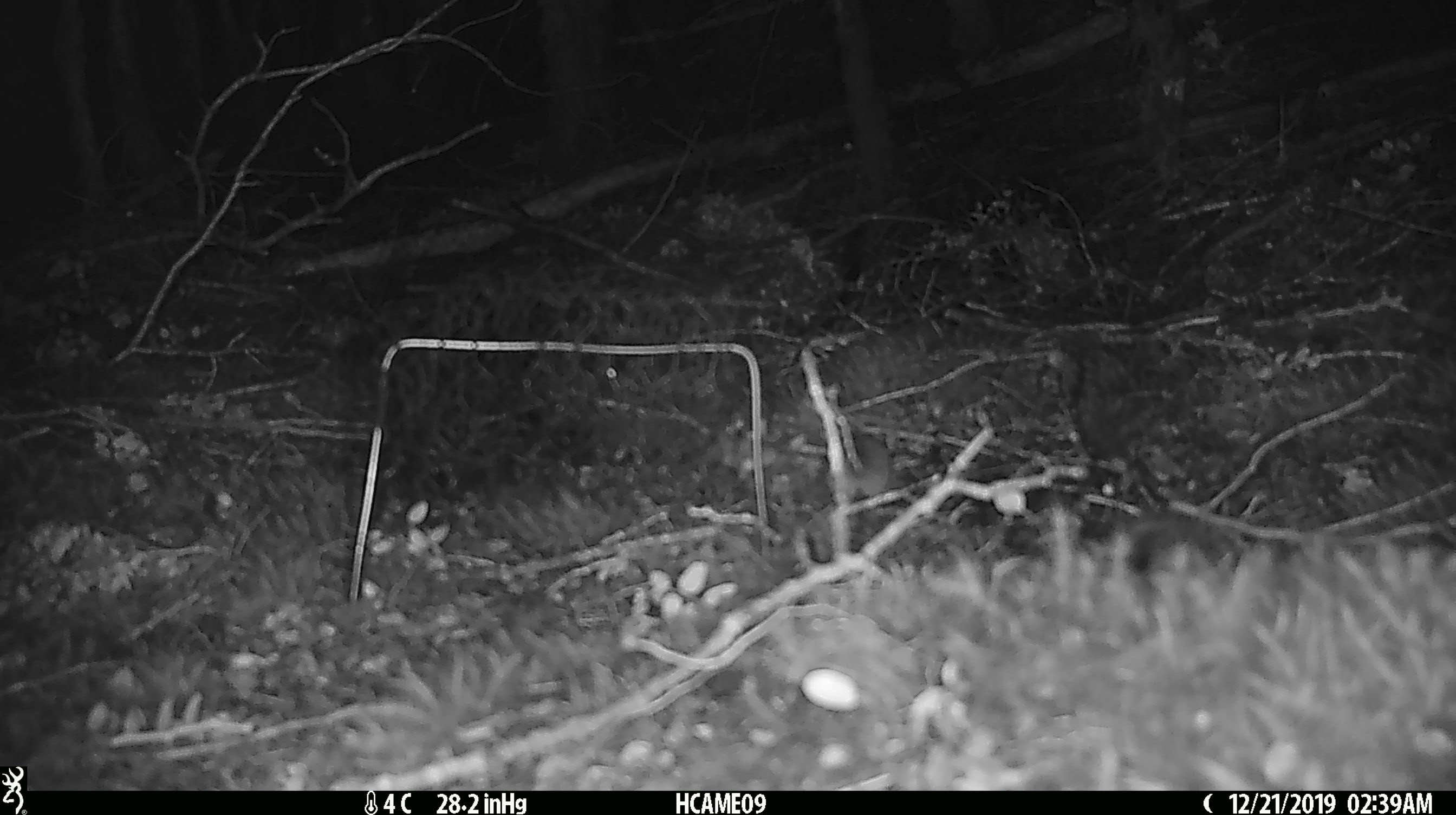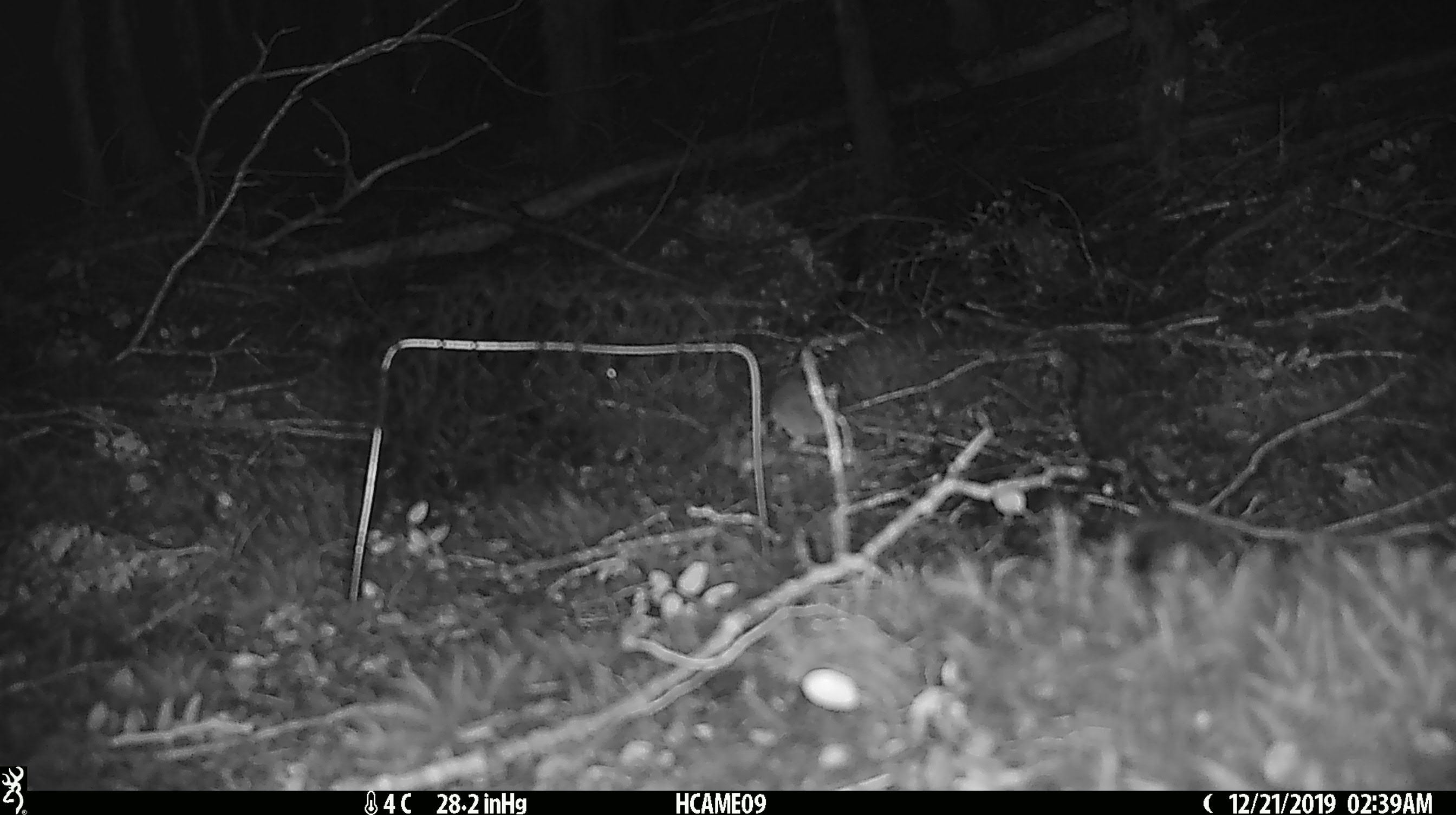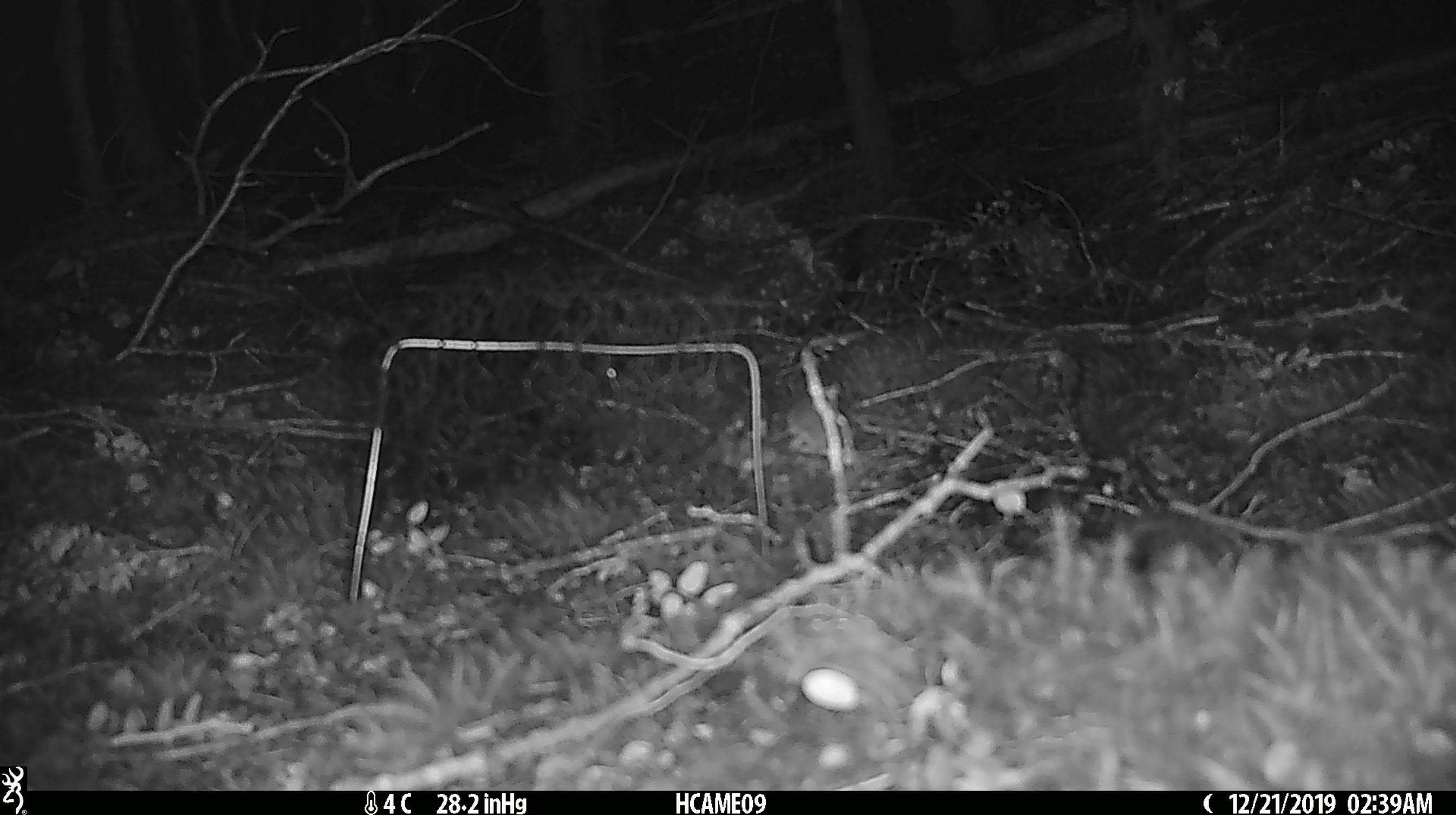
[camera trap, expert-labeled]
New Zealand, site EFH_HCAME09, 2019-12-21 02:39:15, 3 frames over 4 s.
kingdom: Animalia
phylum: Chordata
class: Mammalia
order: Rodentia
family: Muridae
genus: Mus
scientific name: Mus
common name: mouse